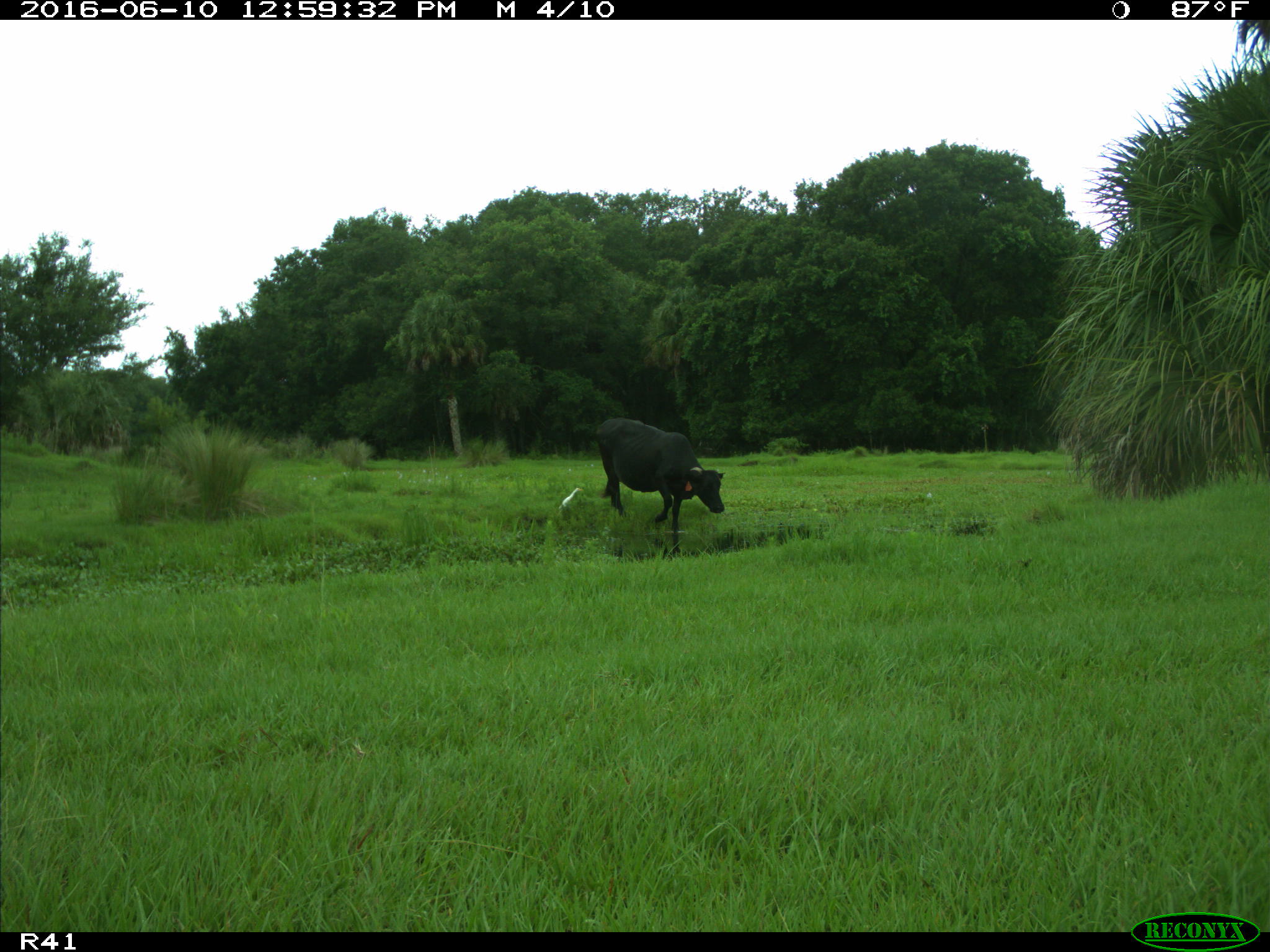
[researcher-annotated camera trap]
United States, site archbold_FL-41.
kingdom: Animalia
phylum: Chordata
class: Mammalia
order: Artiodactyla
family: Bovidae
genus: Bos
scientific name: Bos taurus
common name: domestic cow